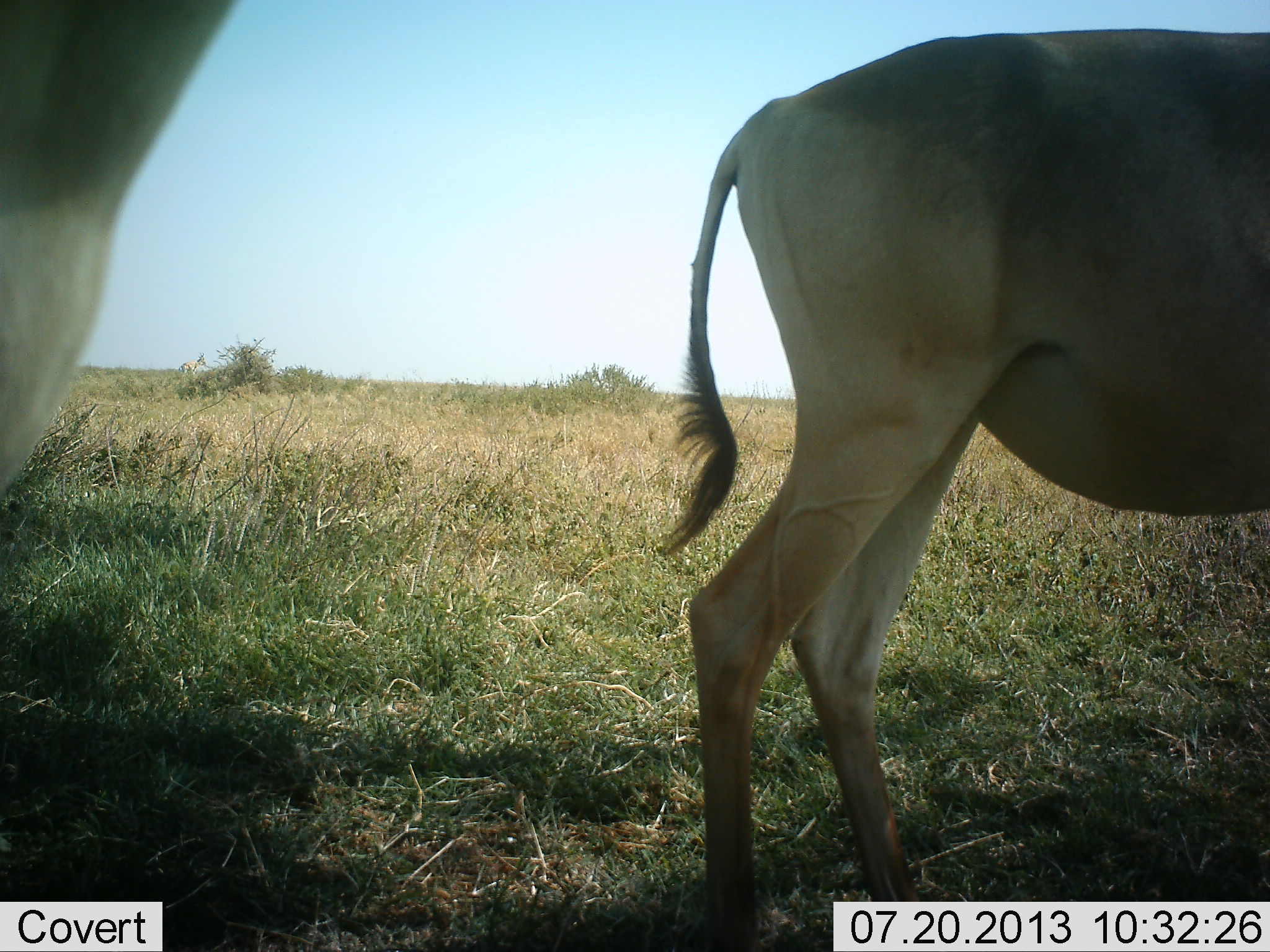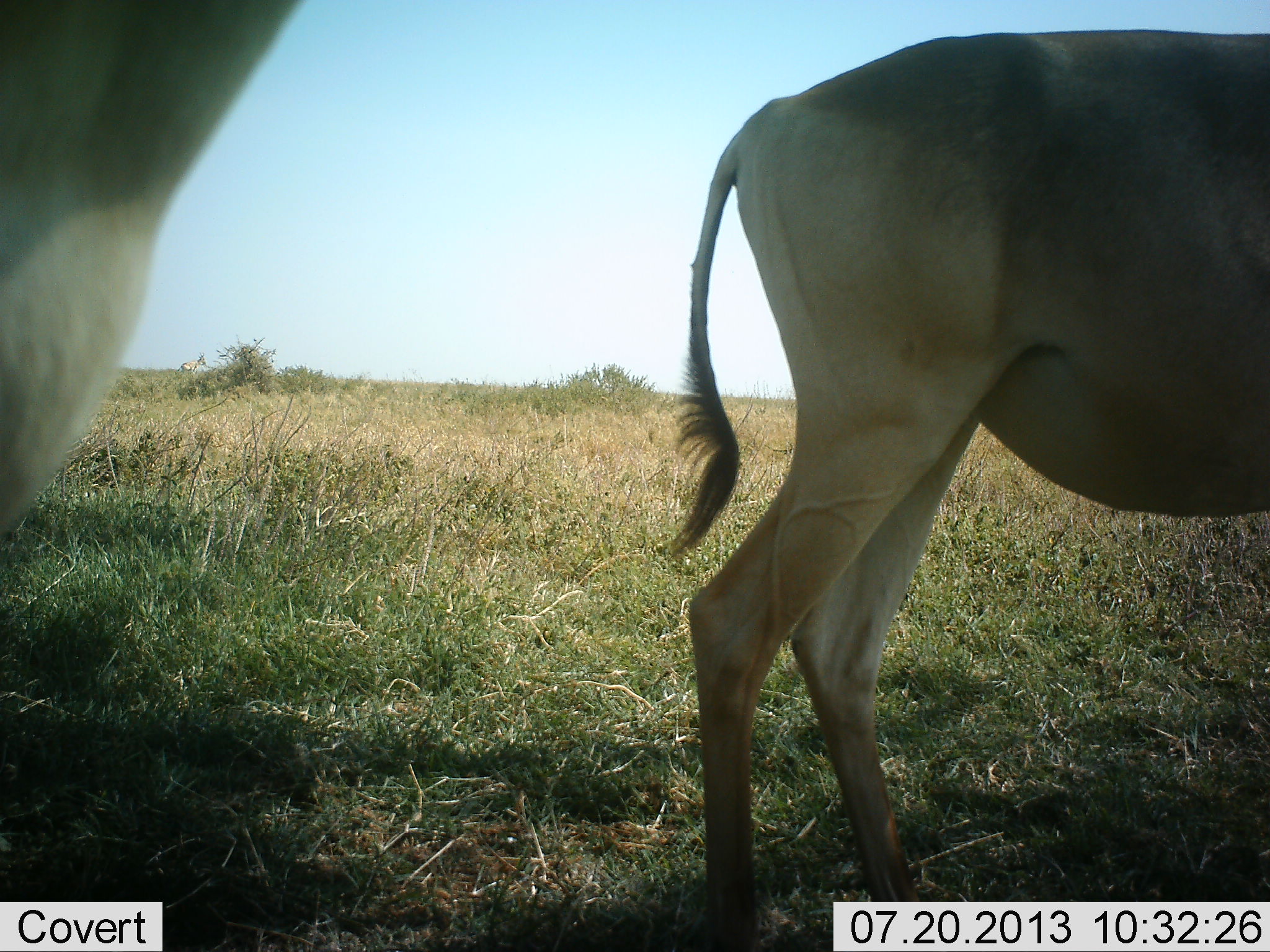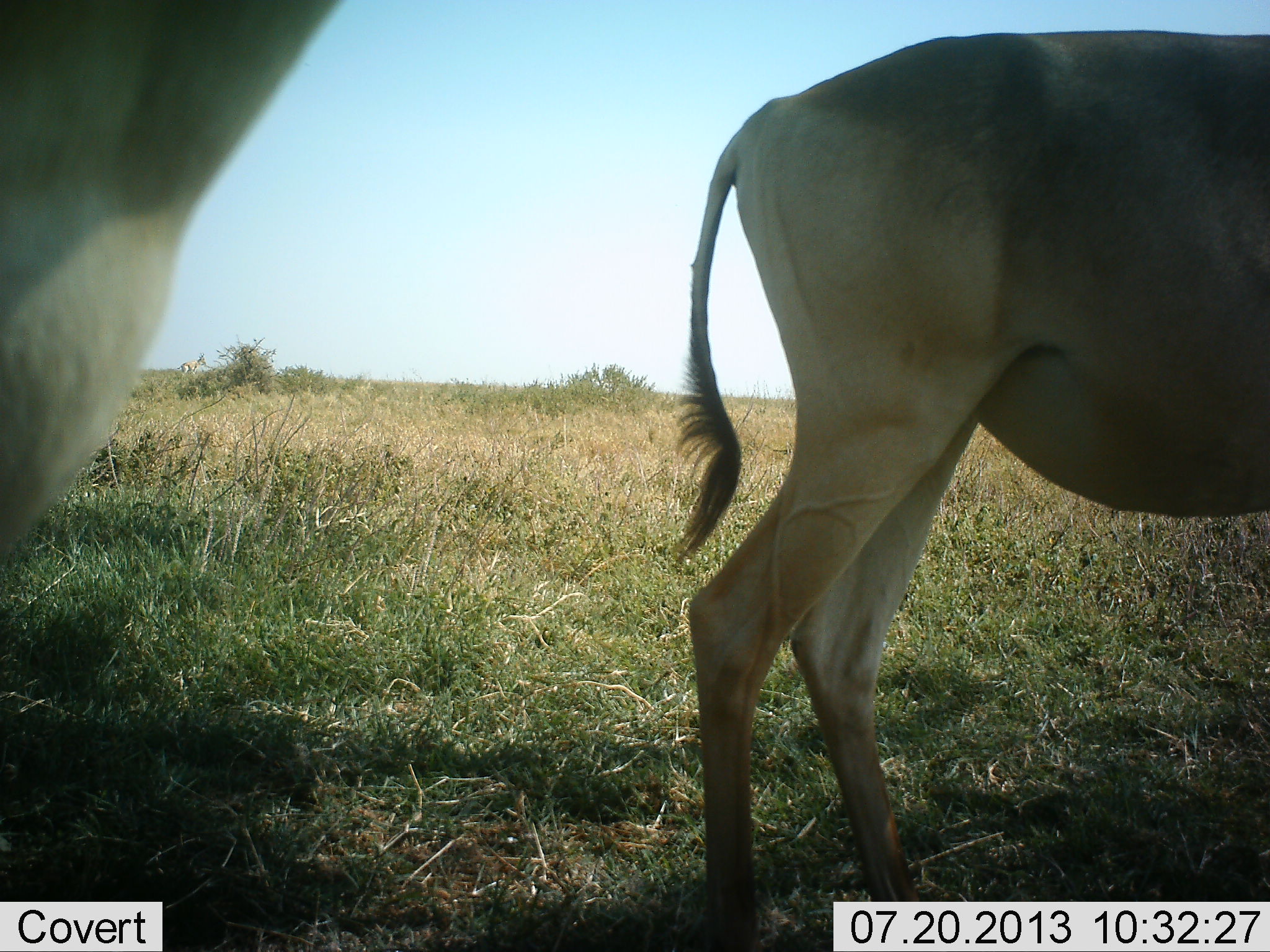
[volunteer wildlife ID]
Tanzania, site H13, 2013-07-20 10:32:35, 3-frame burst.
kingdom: Animalia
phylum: Chordata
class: Mammalia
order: Artiodactyla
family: Bovidae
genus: Alcelaphus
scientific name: Alcelaphus buselaphus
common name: hartebeest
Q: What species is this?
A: Hartebeest (Alcelaphus buselaphus).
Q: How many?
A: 2.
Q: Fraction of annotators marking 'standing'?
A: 100%.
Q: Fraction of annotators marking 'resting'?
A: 0%.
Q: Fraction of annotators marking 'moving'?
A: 0%.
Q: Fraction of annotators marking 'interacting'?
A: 0%.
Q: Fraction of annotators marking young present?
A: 0%.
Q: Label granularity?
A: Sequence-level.